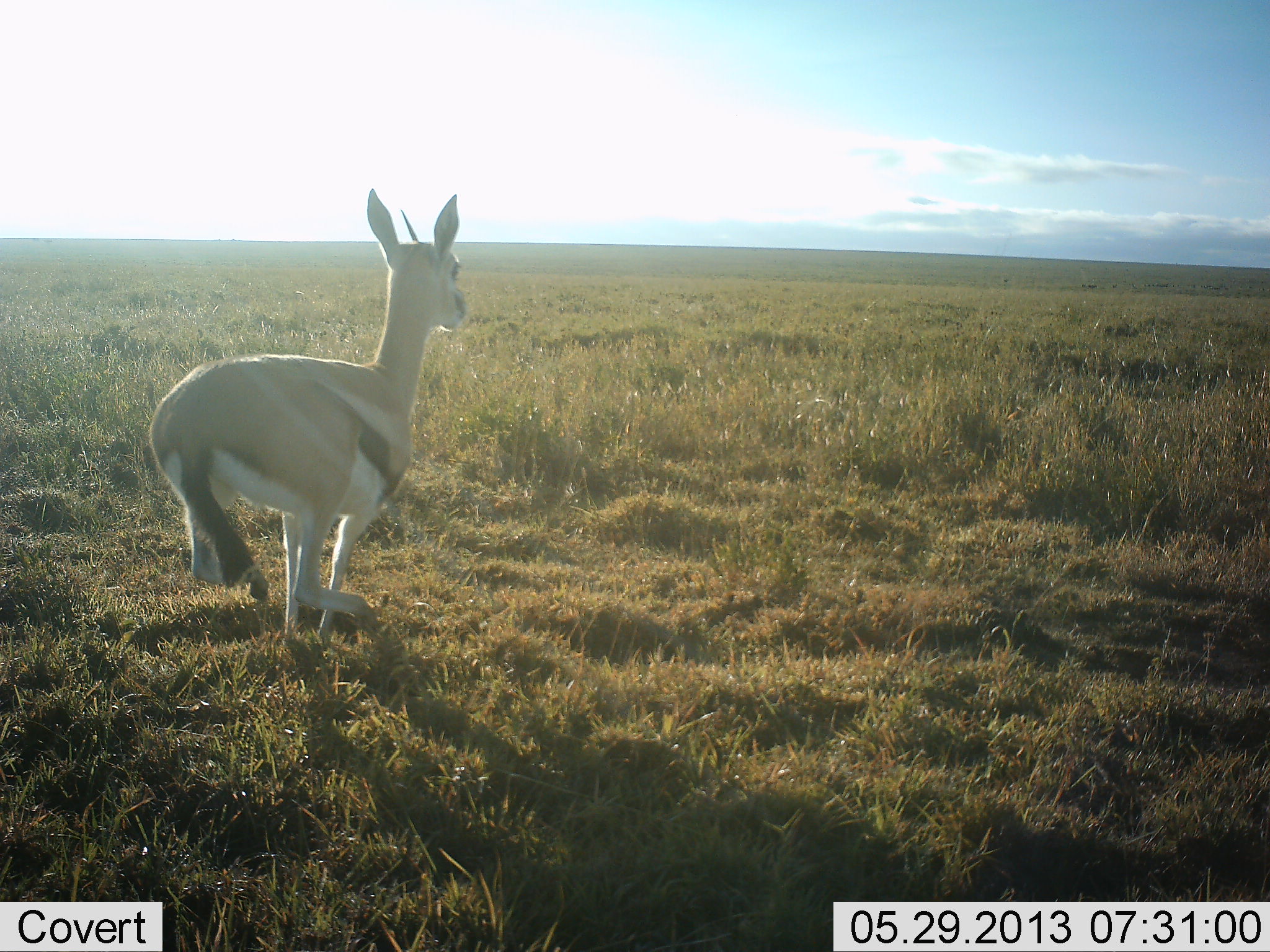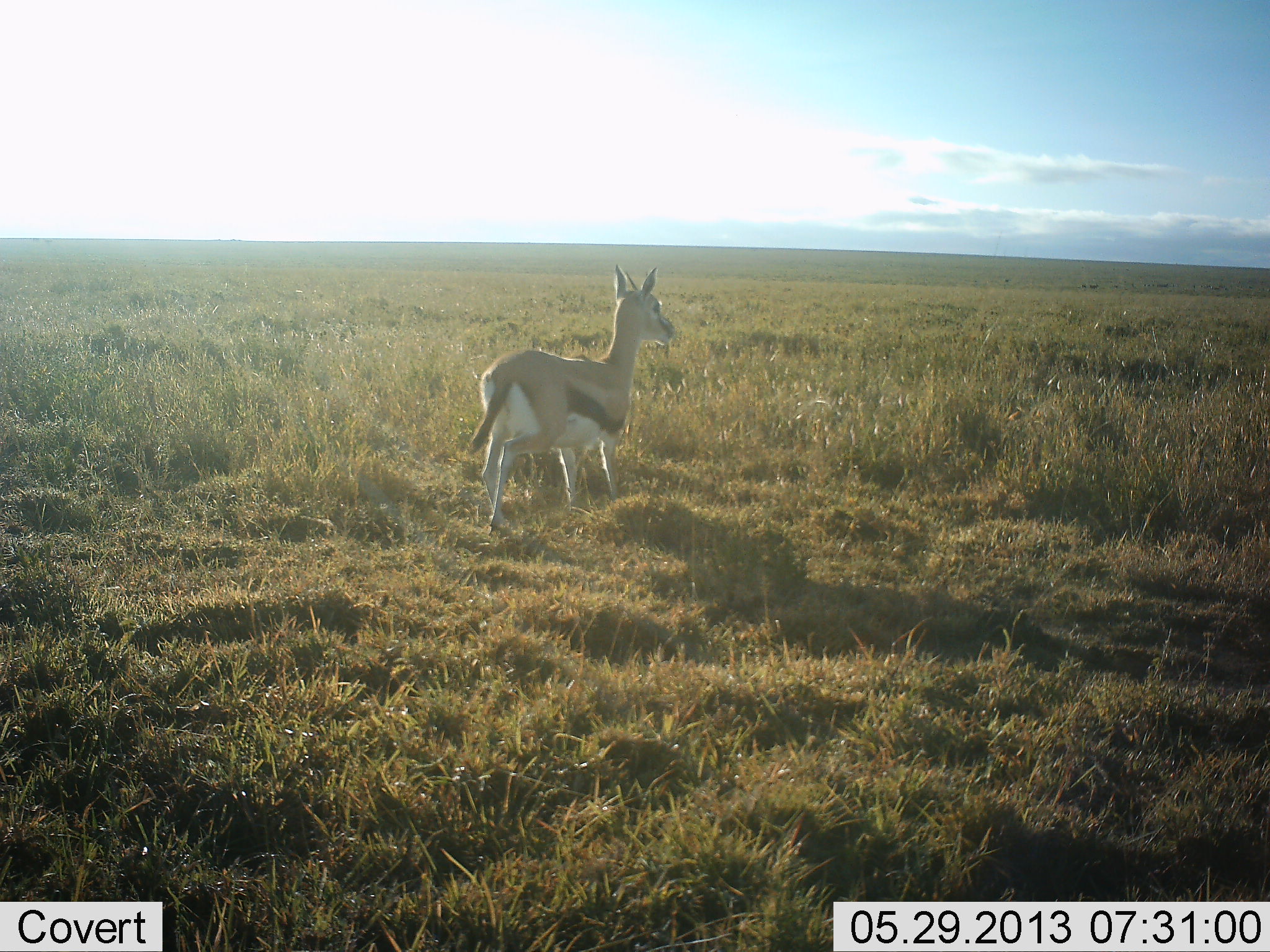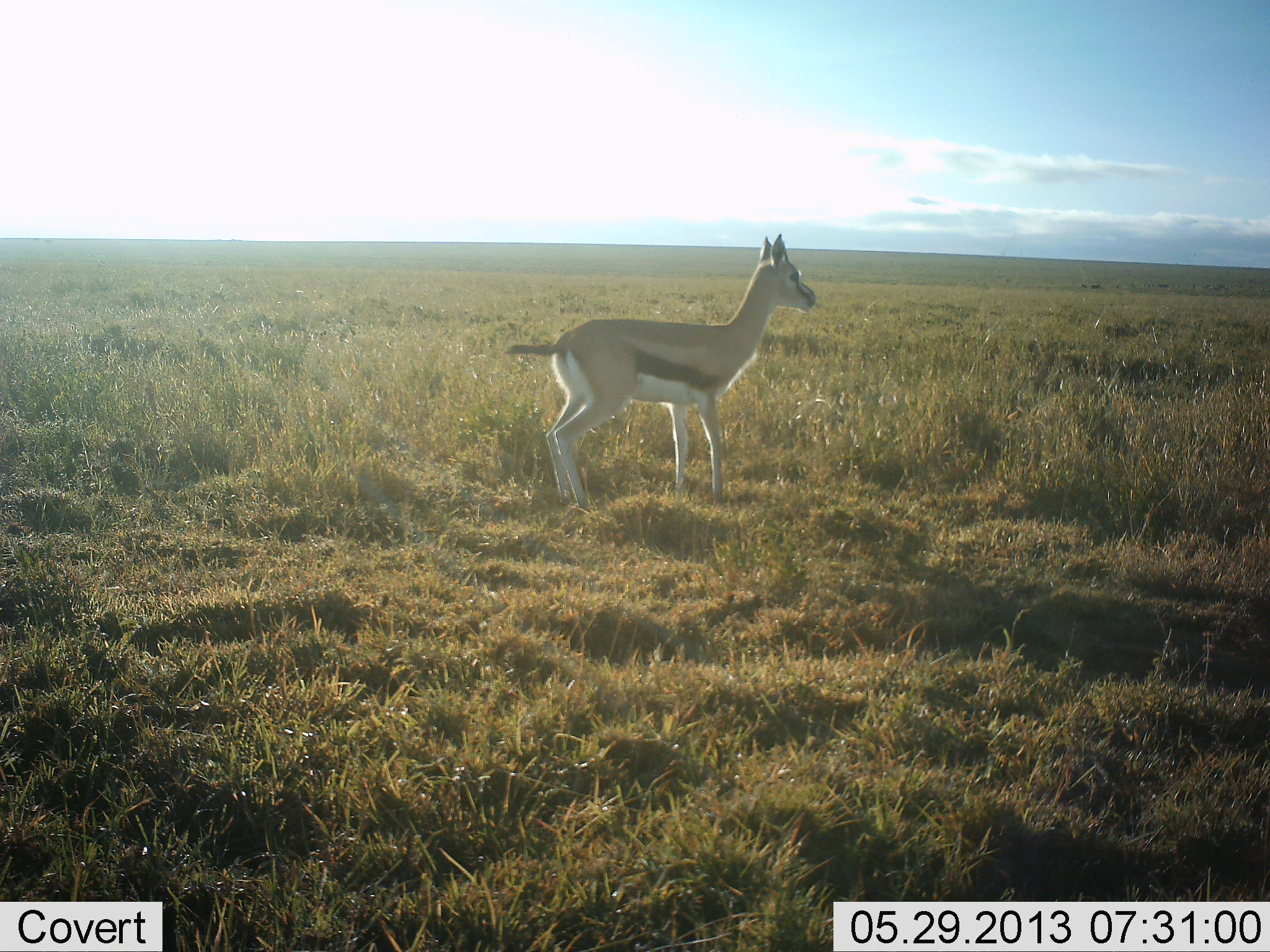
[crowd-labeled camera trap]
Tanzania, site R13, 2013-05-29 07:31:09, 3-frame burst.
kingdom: Animalia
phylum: Chordata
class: Mammalia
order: Artiodactyla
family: Bovidae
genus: Eudorcas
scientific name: Eudorcas thomsonii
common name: thomson's gazelle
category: gazellethomsons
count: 1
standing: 10%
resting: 0%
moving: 90%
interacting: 0%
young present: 10%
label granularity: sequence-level